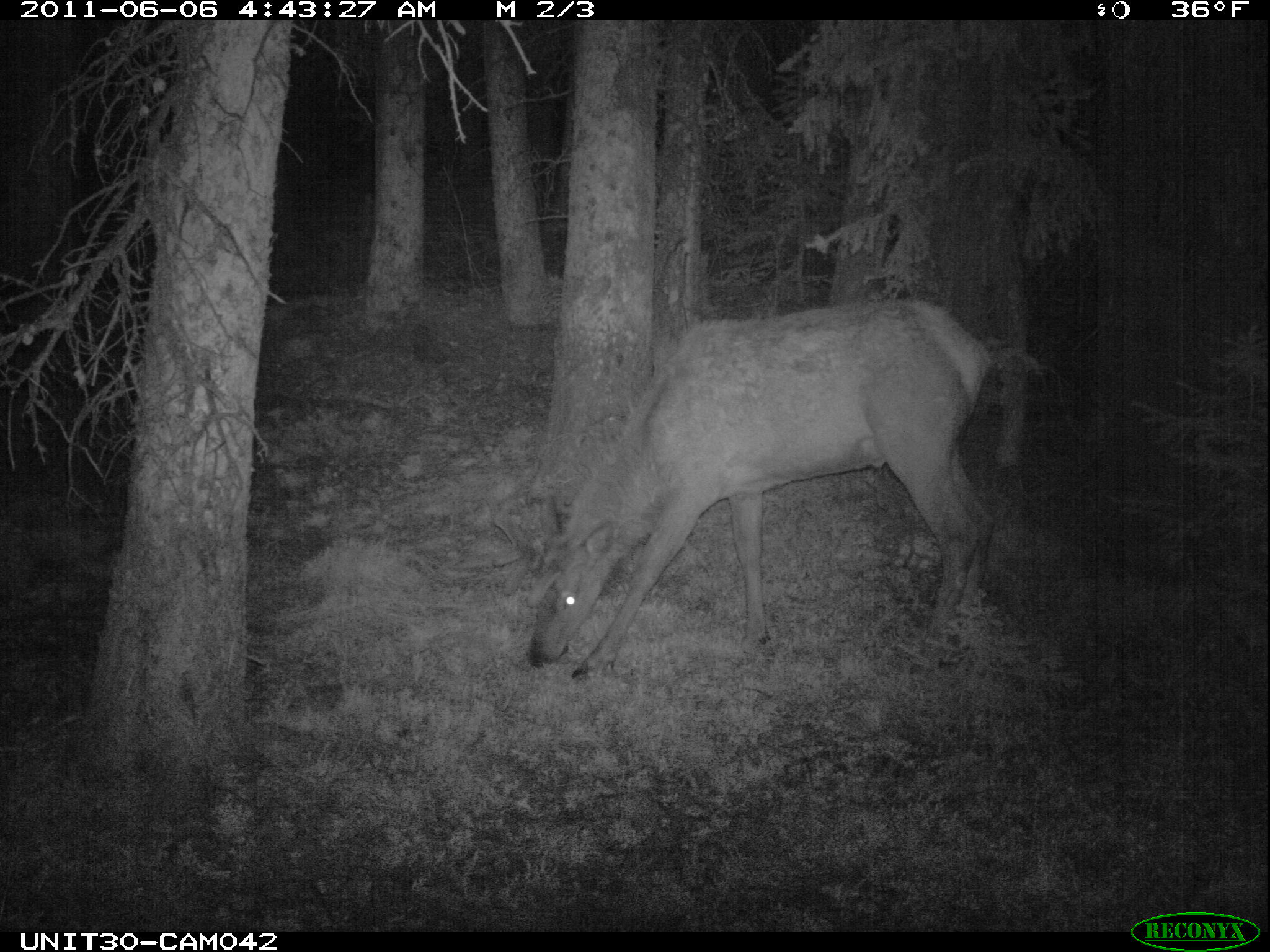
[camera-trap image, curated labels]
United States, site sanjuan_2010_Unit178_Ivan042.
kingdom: Animalia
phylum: Chordata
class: Mammalia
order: Artiodactyla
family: Cervidae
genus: Cervus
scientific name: Cervus elaphus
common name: red deer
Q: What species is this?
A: Cervus elaphus (red deer).